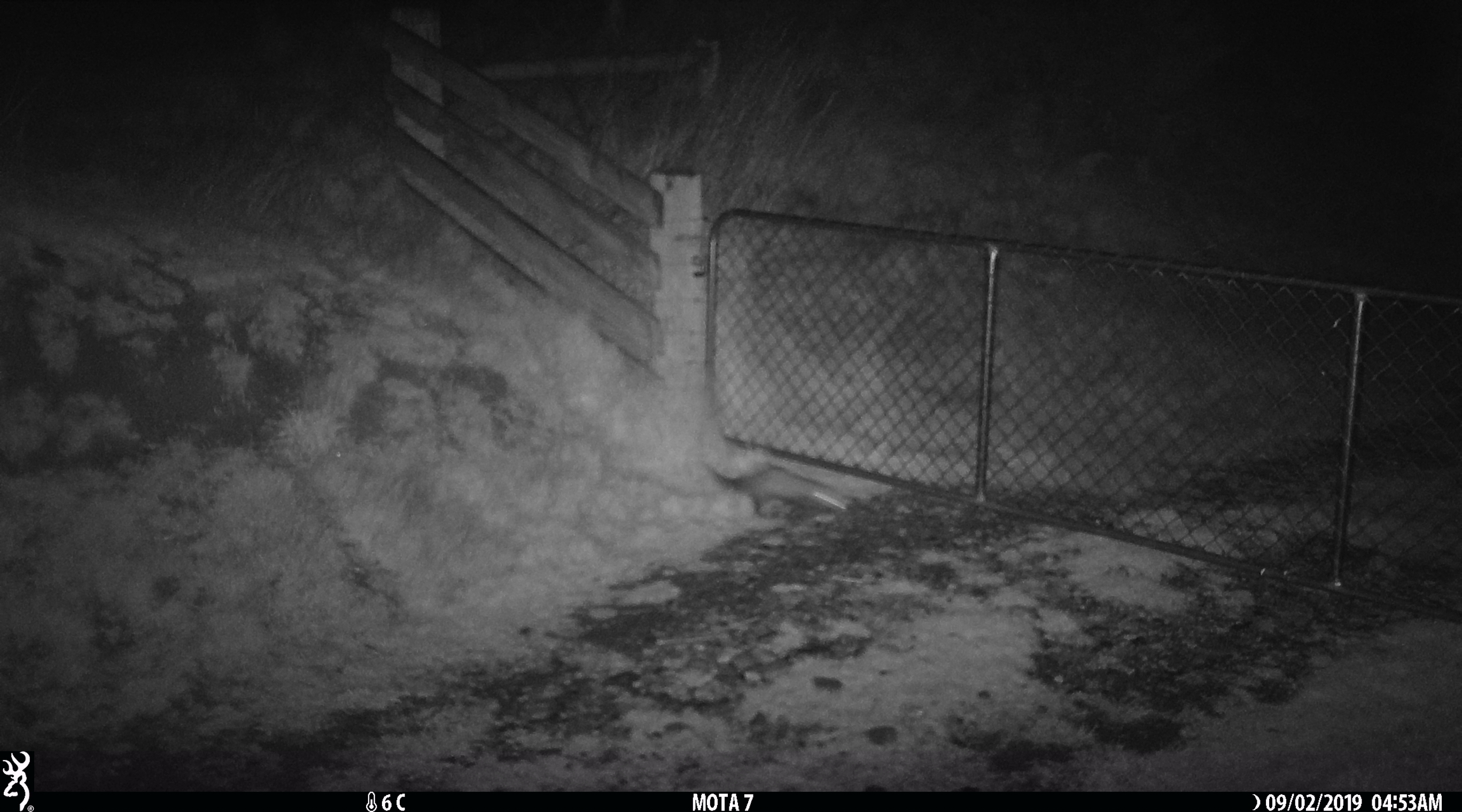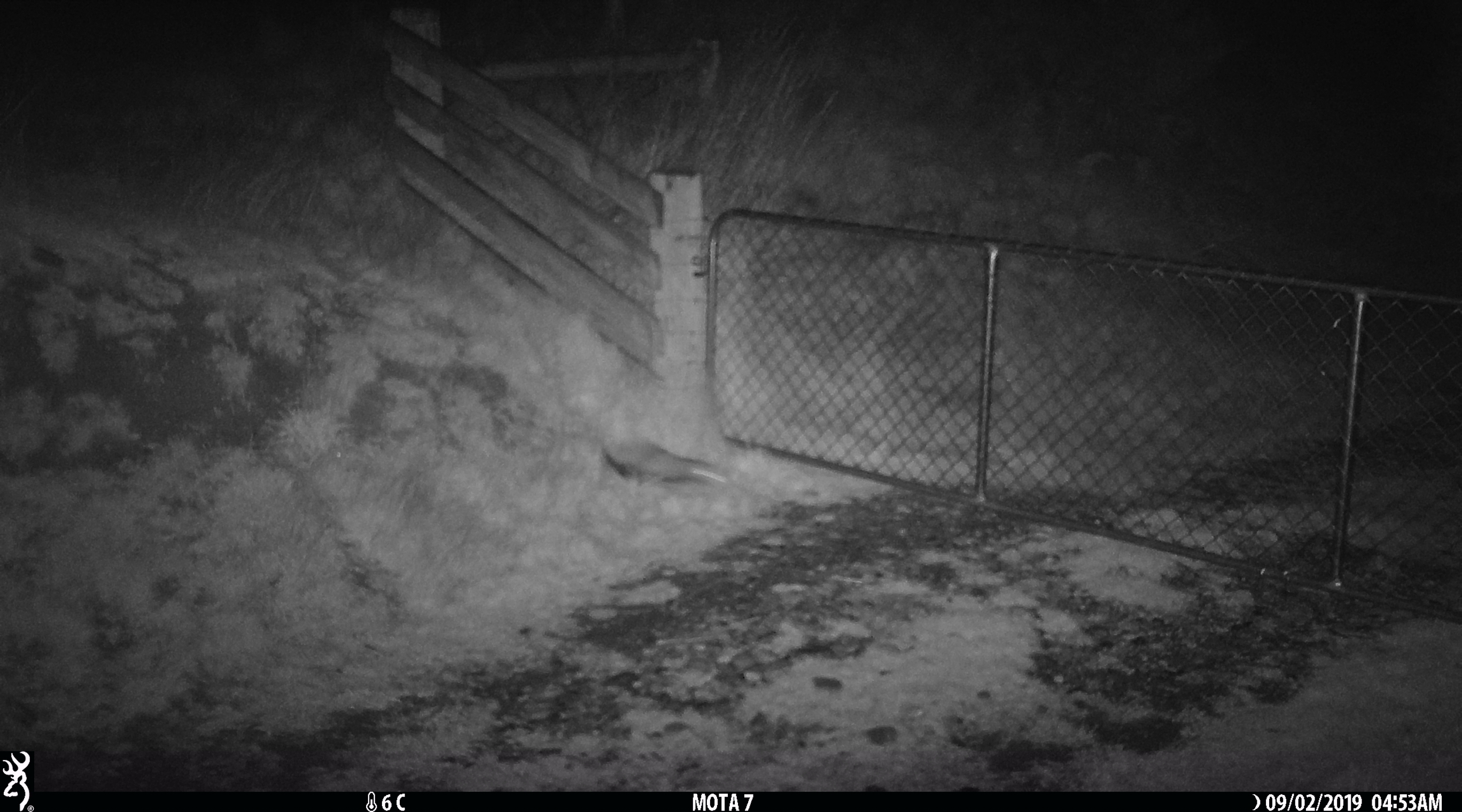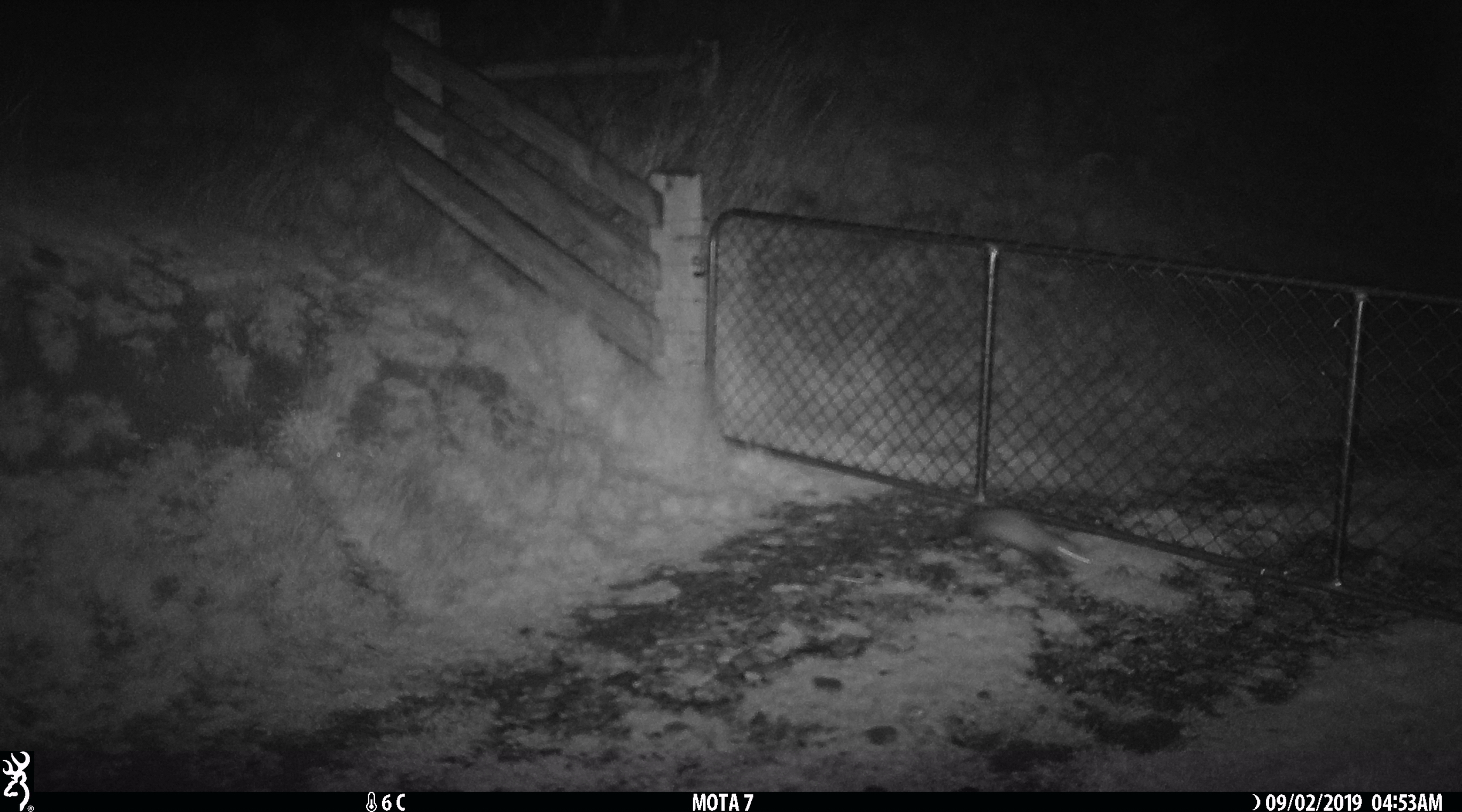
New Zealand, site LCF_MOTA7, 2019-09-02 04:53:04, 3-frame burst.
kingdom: Animalia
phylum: Chordata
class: Mammalia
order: Carnivora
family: Mustelidae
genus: Mustela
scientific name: Mustela furo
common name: ferret